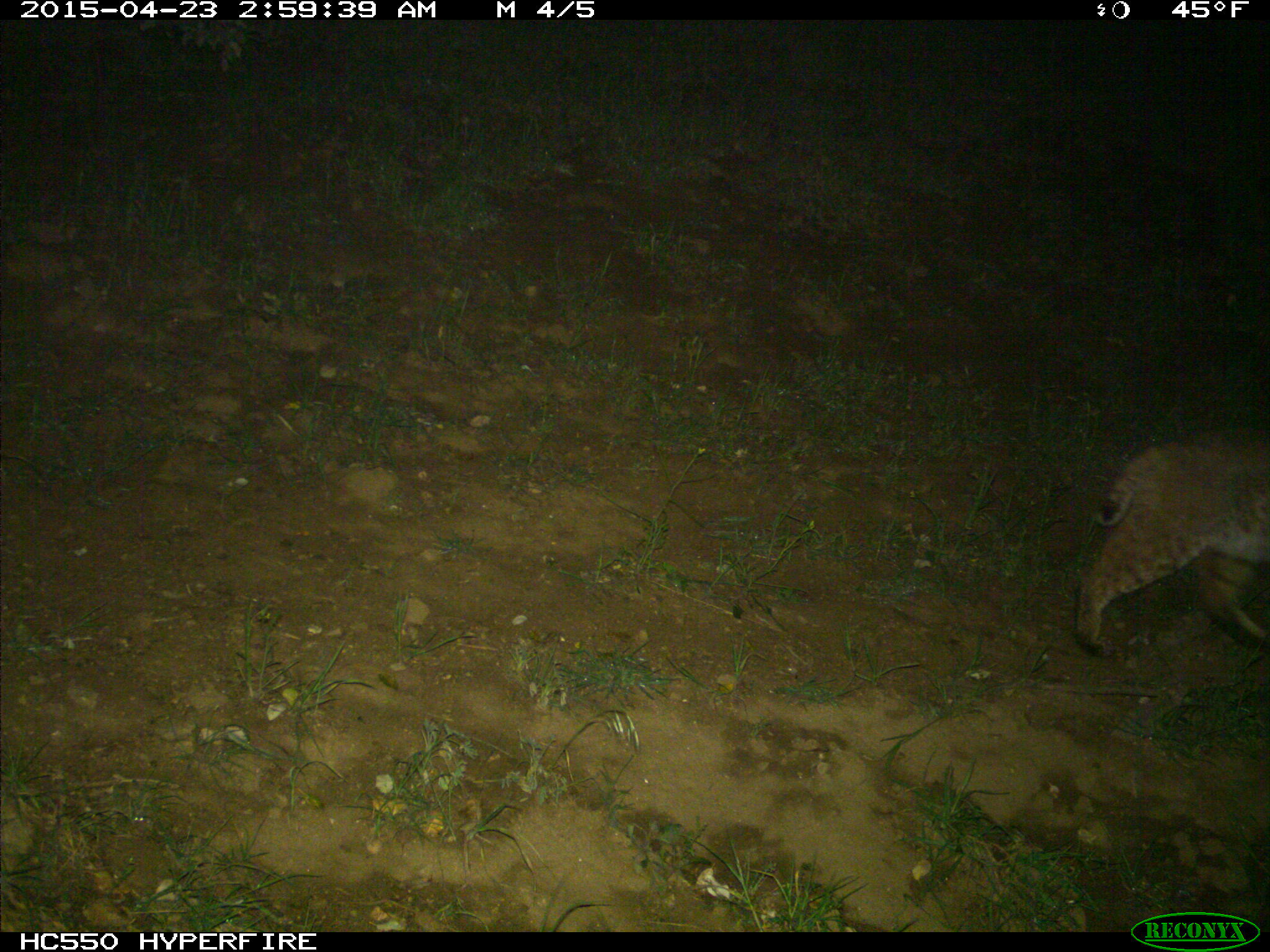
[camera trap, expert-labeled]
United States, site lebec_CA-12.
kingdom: Animalia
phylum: Chordata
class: Mammalia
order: Carnivora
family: Felidae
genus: Lynx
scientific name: Lynx rufus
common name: bobcat